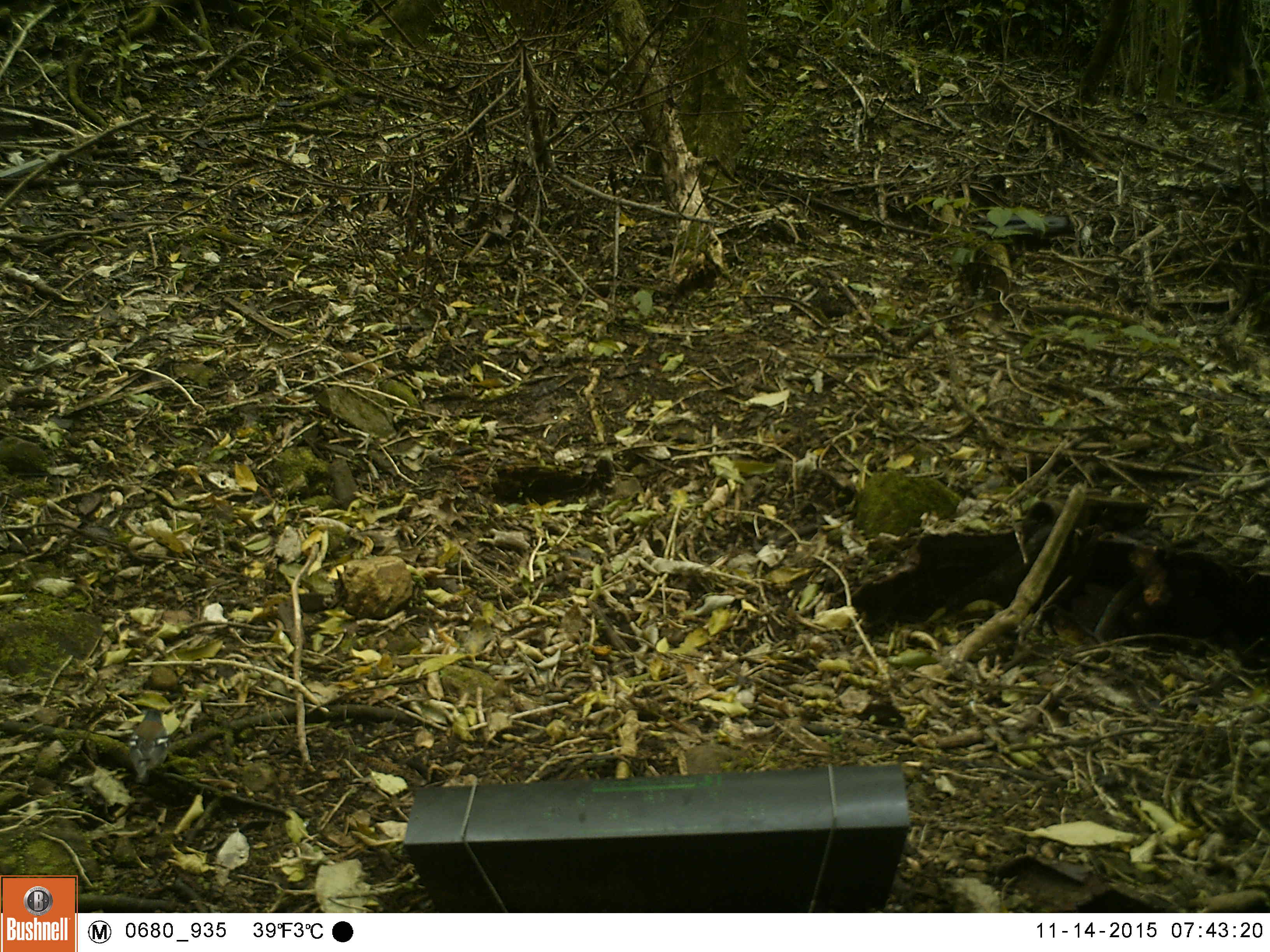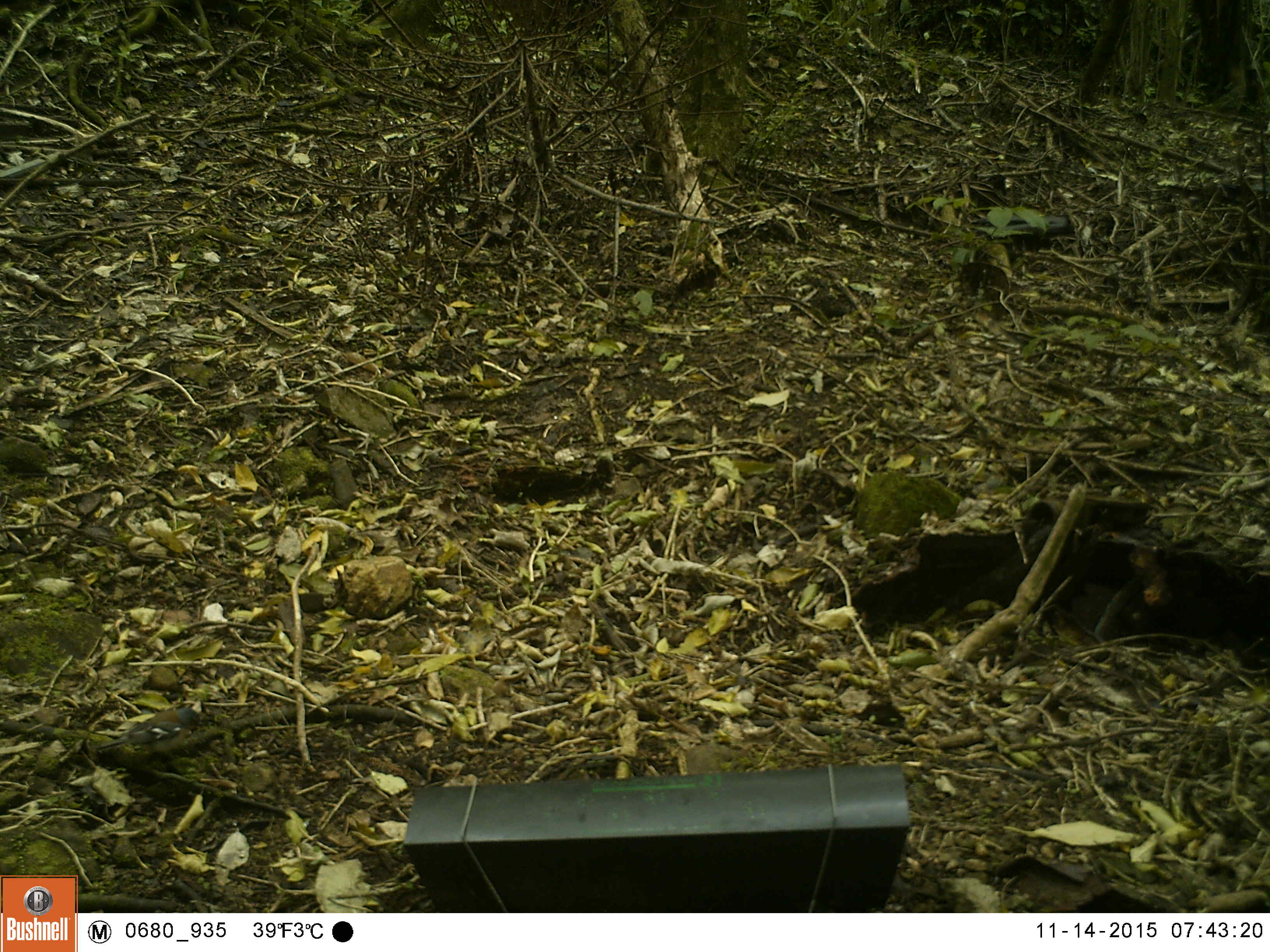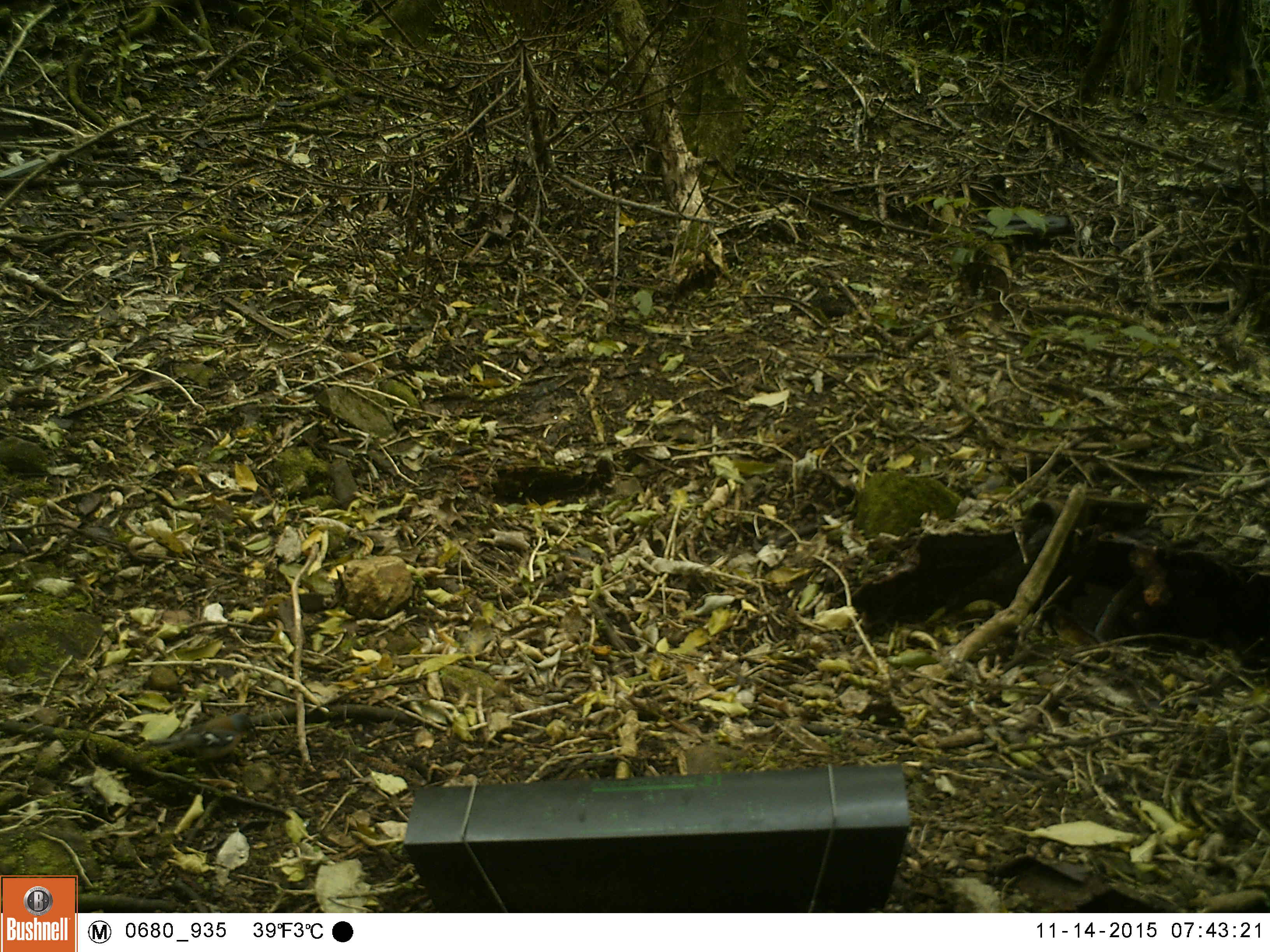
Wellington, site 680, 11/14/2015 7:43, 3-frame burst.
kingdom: Animalia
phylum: Chordata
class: Aves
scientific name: Aves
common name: bird